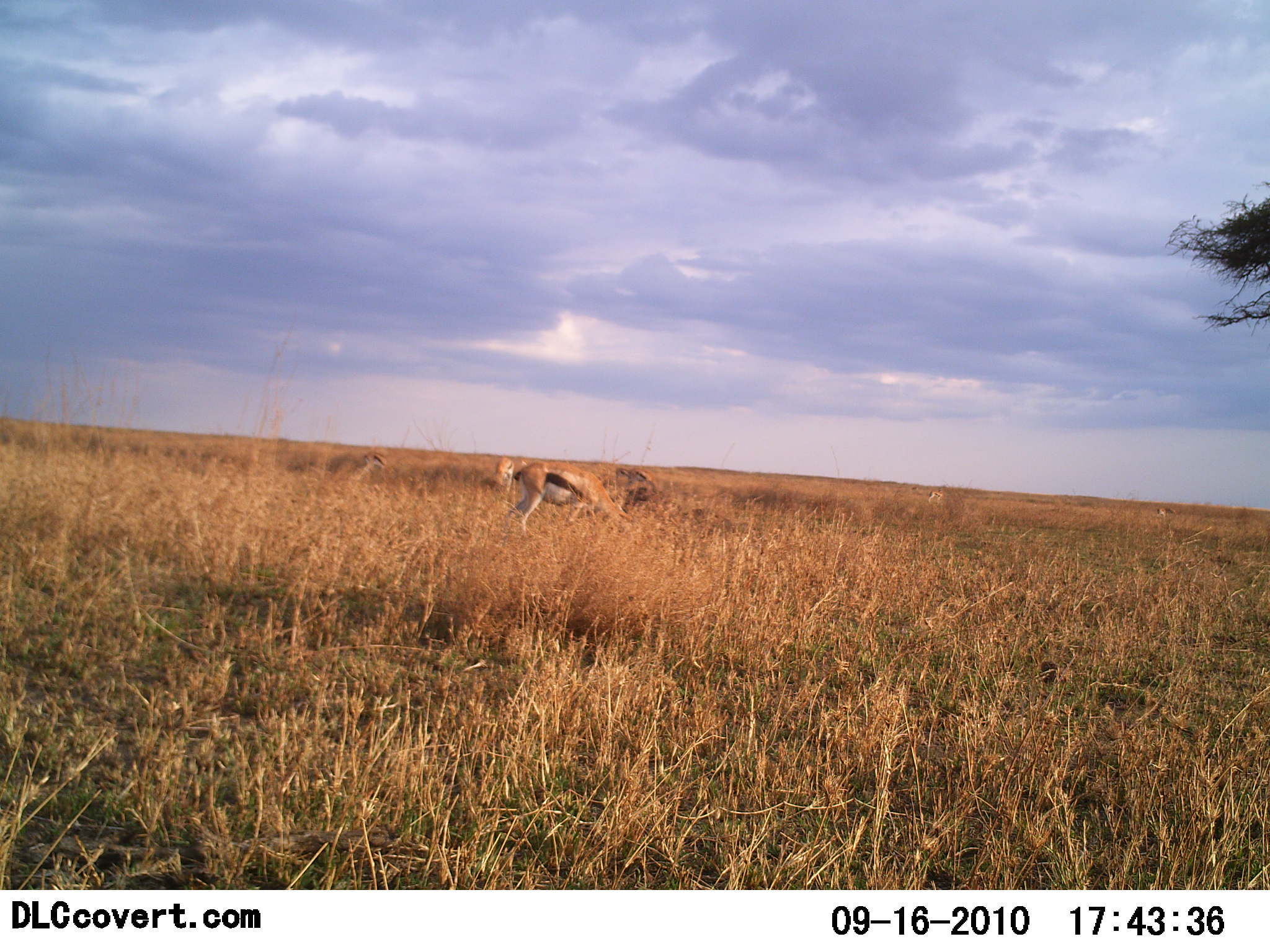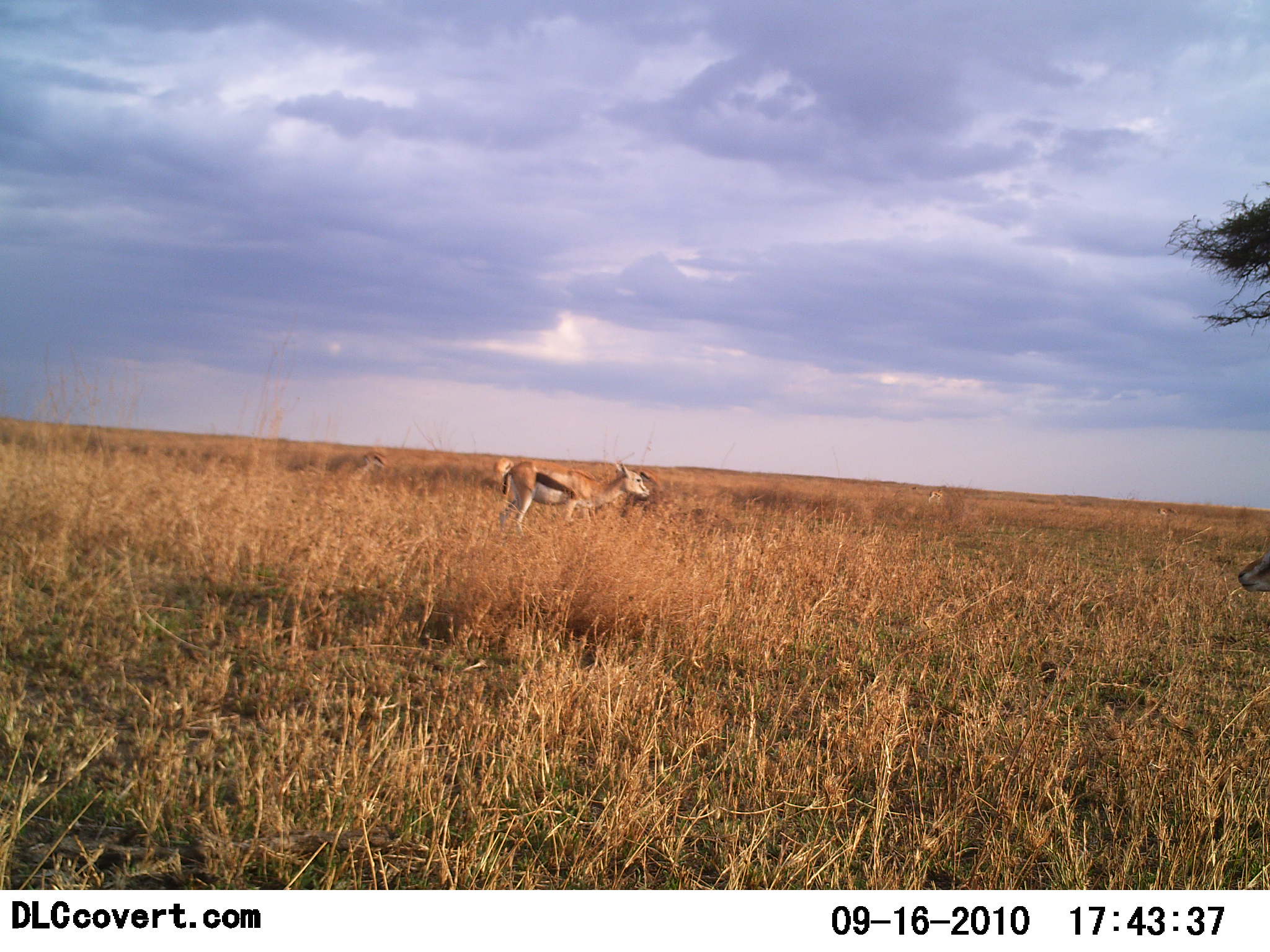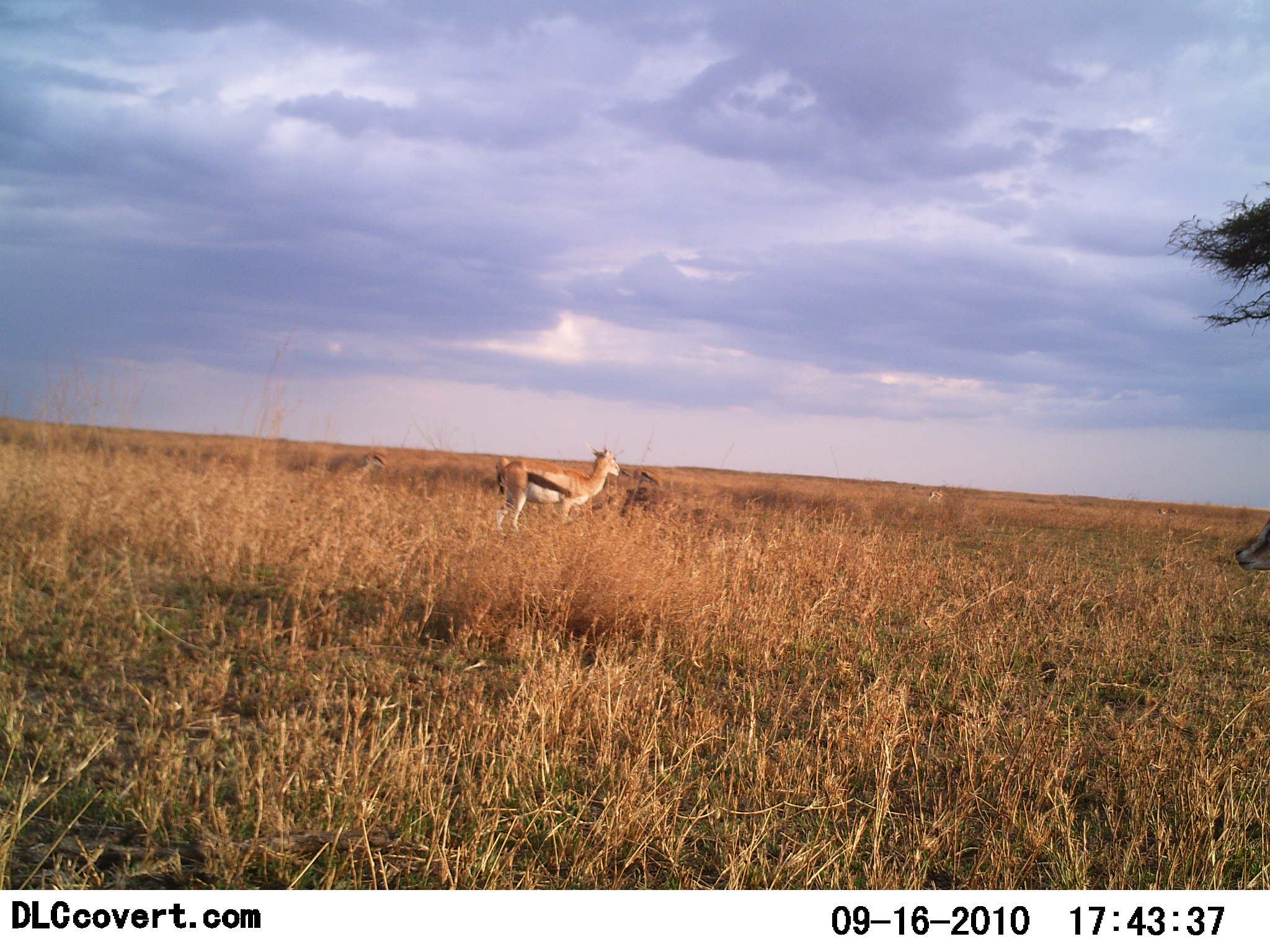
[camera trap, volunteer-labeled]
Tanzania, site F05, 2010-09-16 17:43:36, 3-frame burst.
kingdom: Animalia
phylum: Chordata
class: Mammalia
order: Artiodactyla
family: Bovidae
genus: Eudorcas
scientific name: Eudorcas thomsonii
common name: thomson's gazelle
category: gazellethomsons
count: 3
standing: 77%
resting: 8%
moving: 23%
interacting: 0%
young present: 8%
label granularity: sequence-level